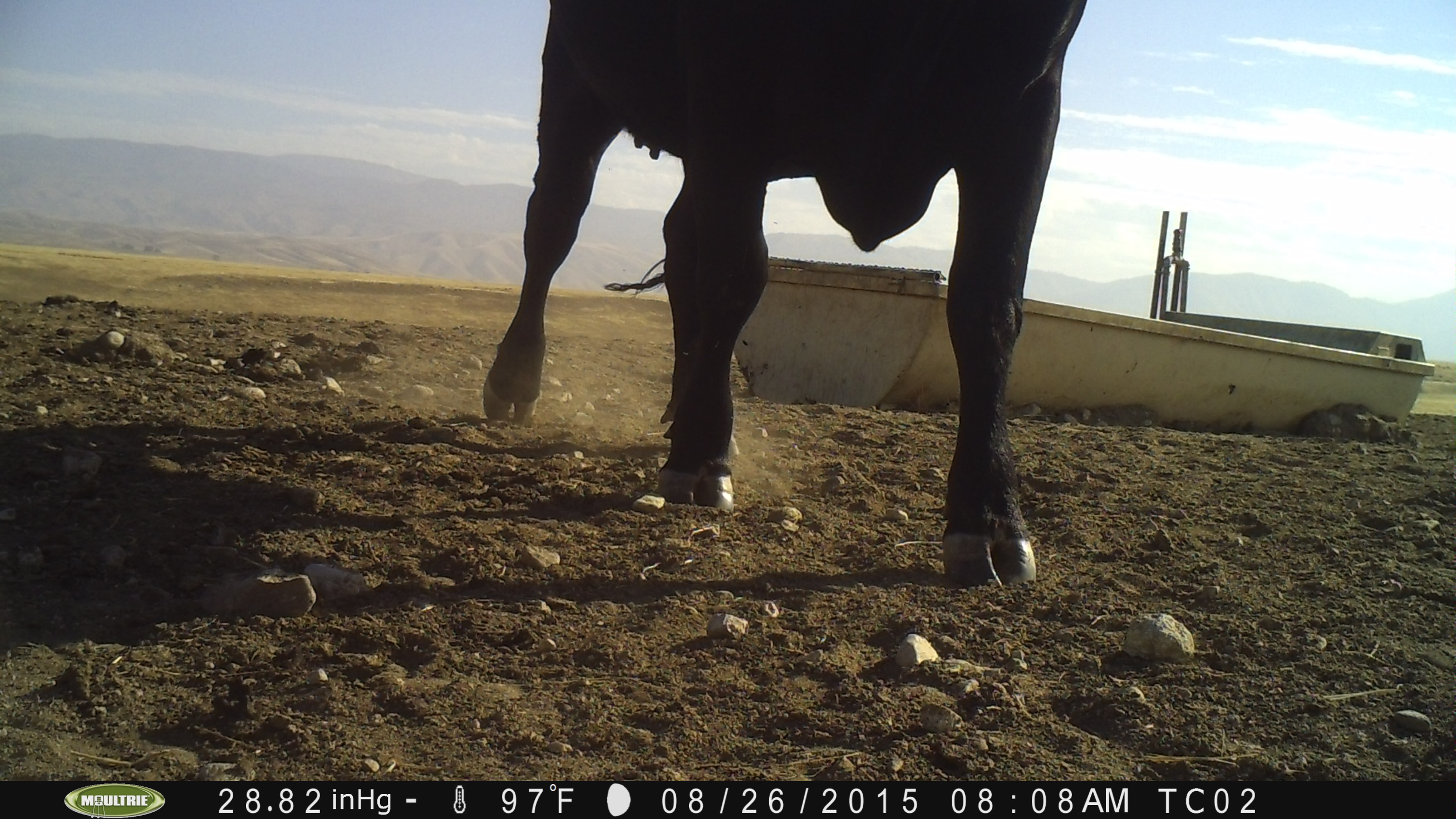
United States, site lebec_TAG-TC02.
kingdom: Animalia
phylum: Chordata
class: Mammalia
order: Artiodactyla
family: Bovidae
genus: Bos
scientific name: Bos taurus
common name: domestic cow